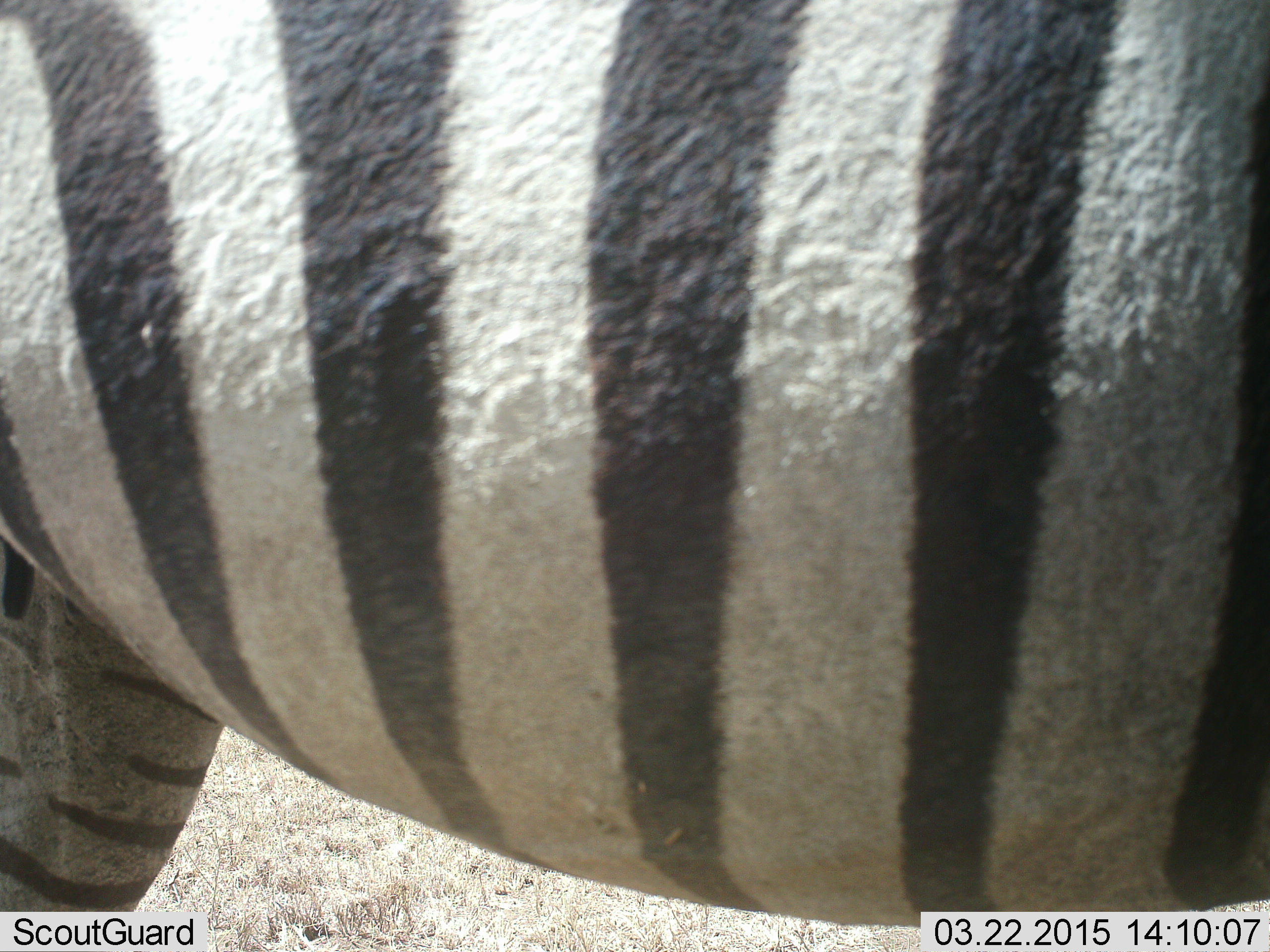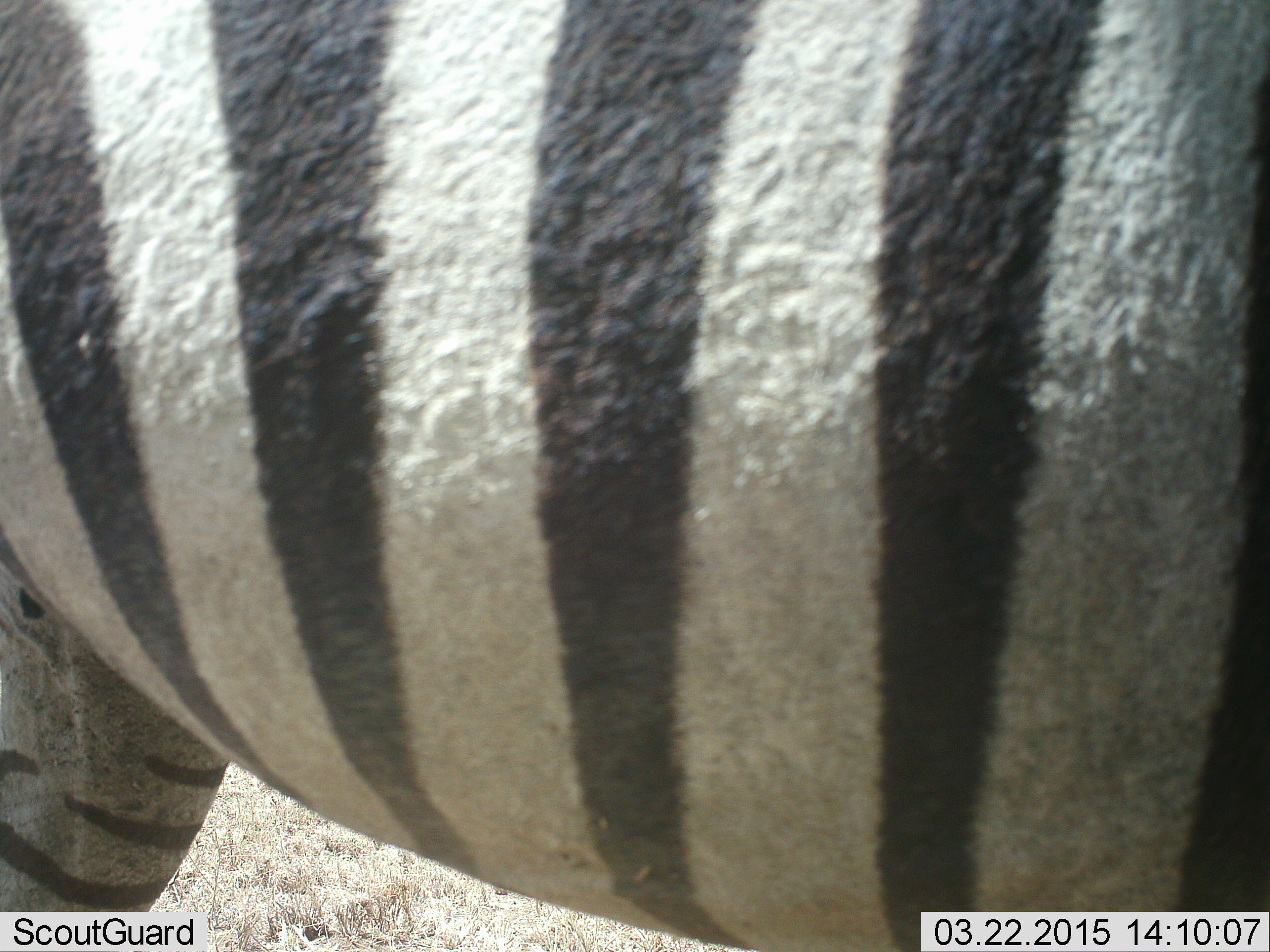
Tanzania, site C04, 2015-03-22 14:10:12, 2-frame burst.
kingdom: Animalia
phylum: Chordata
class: Mammalia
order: Perissodactyla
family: Equidae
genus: Equus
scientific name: Equus quagga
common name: plains zebra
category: zebra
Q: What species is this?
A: Zebra (plains zebra) (Equus quagga).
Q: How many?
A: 1.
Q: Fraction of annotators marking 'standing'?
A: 100%.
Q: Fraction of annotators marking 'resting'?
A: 10%.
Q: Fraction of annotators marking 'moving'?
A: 0%.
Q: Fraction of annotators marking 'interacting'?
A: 0%.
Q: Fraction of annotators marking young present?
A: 0%.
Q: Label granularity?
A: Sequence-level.